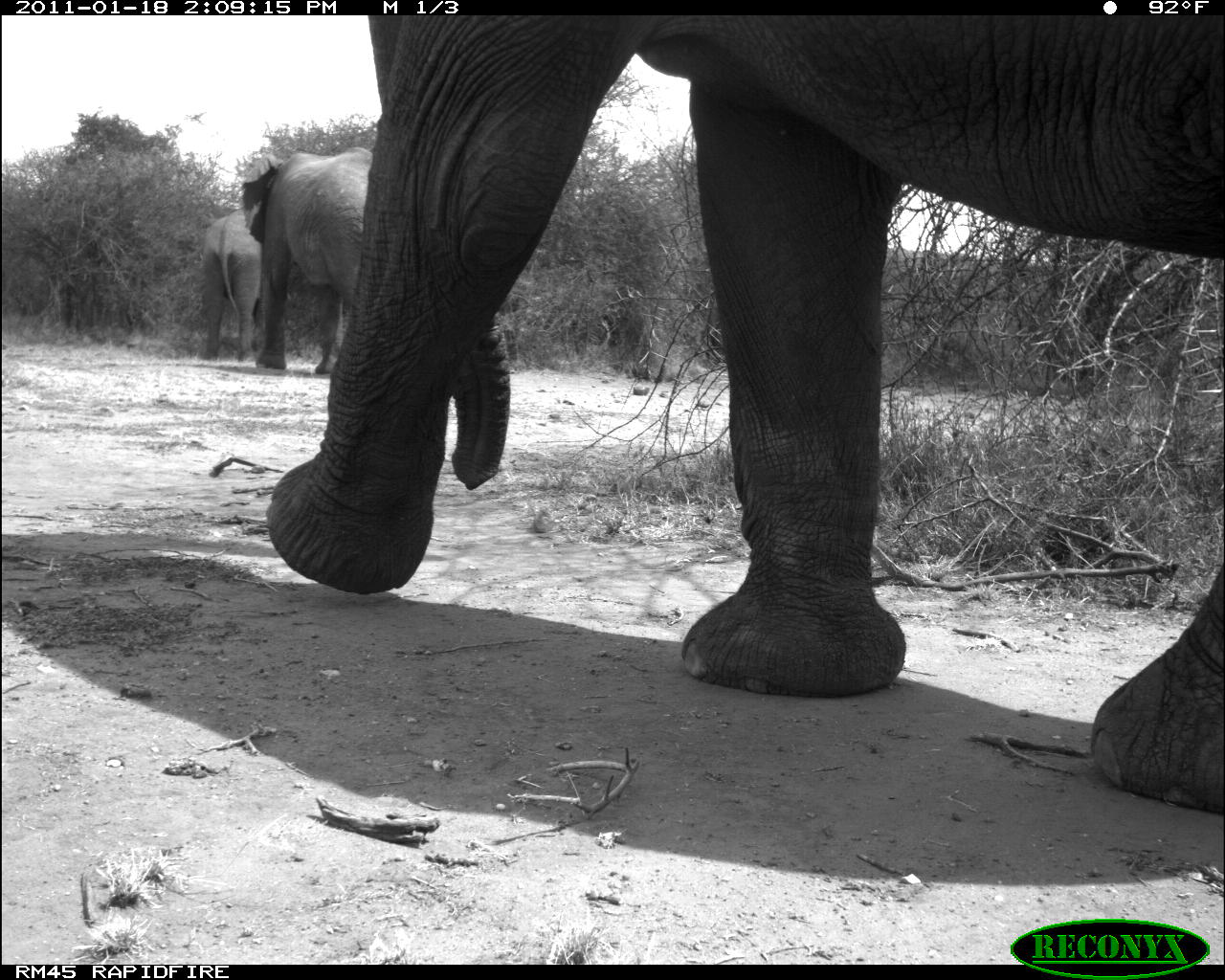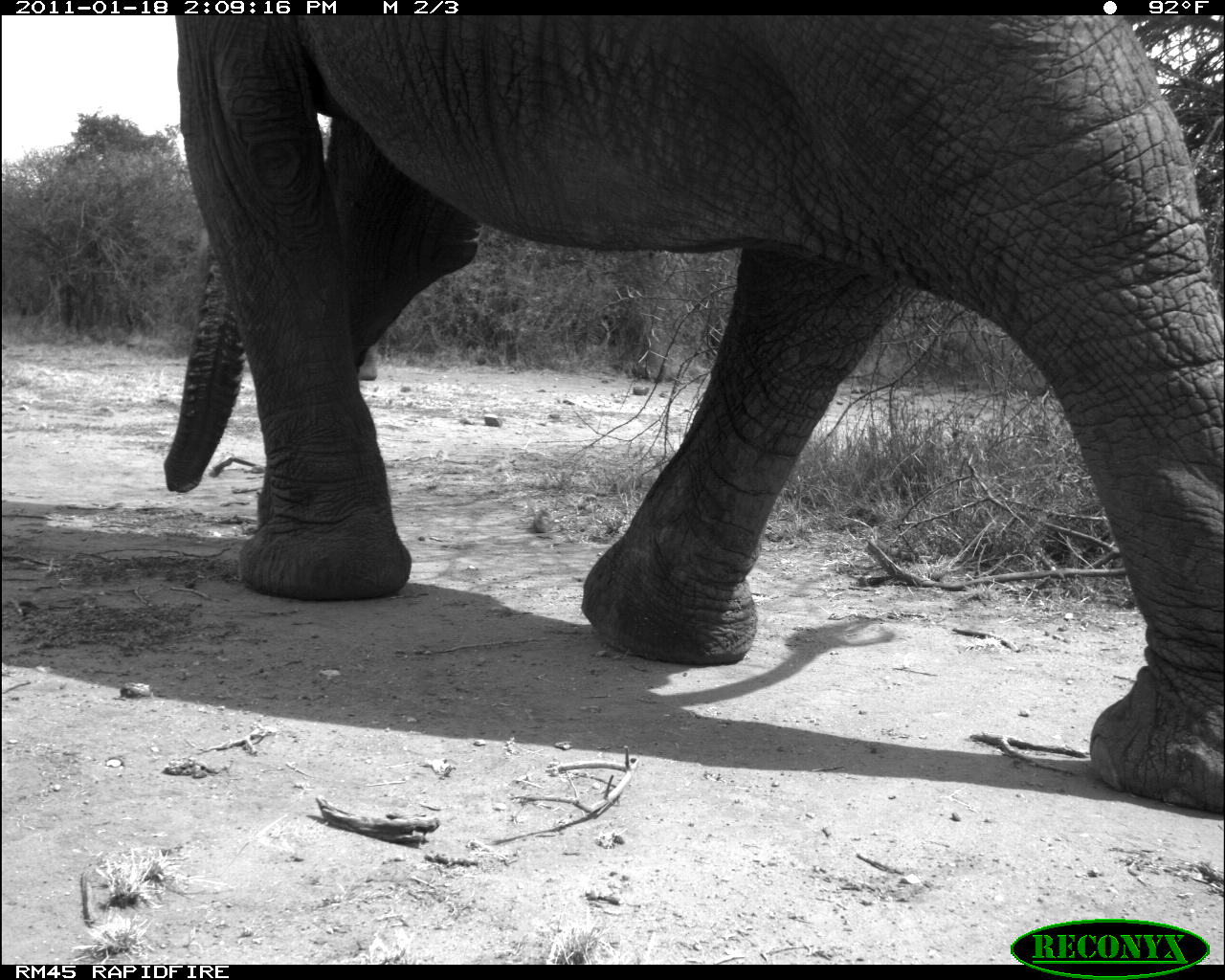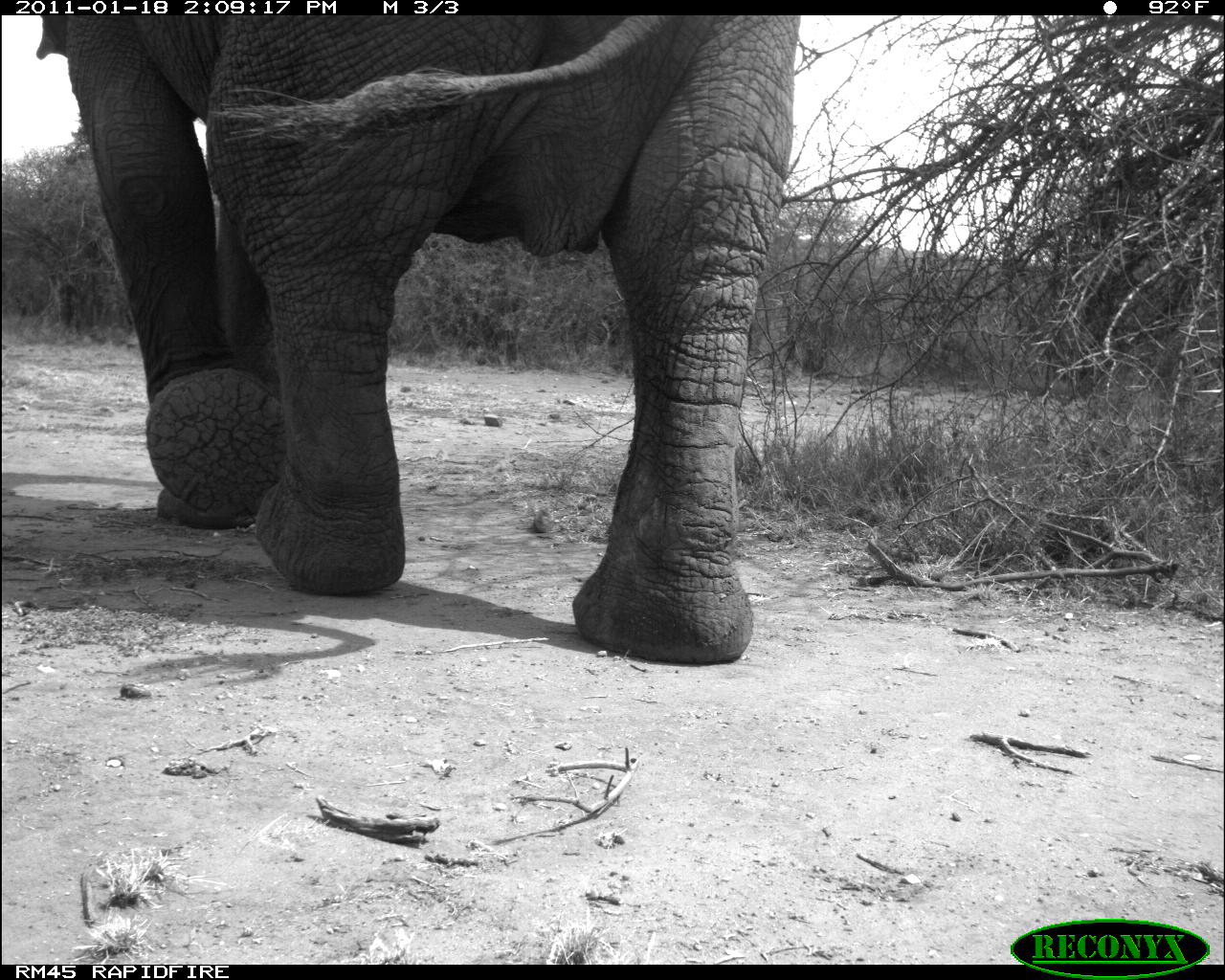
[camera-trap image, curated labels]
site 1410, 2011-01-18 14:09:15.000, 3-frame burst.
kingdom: Animalia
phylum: Chordata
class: Mammalia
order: Proboscidea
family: Elephantidae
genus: Loxodonta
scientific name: Loxodonta africana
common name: african bush elephant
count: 3